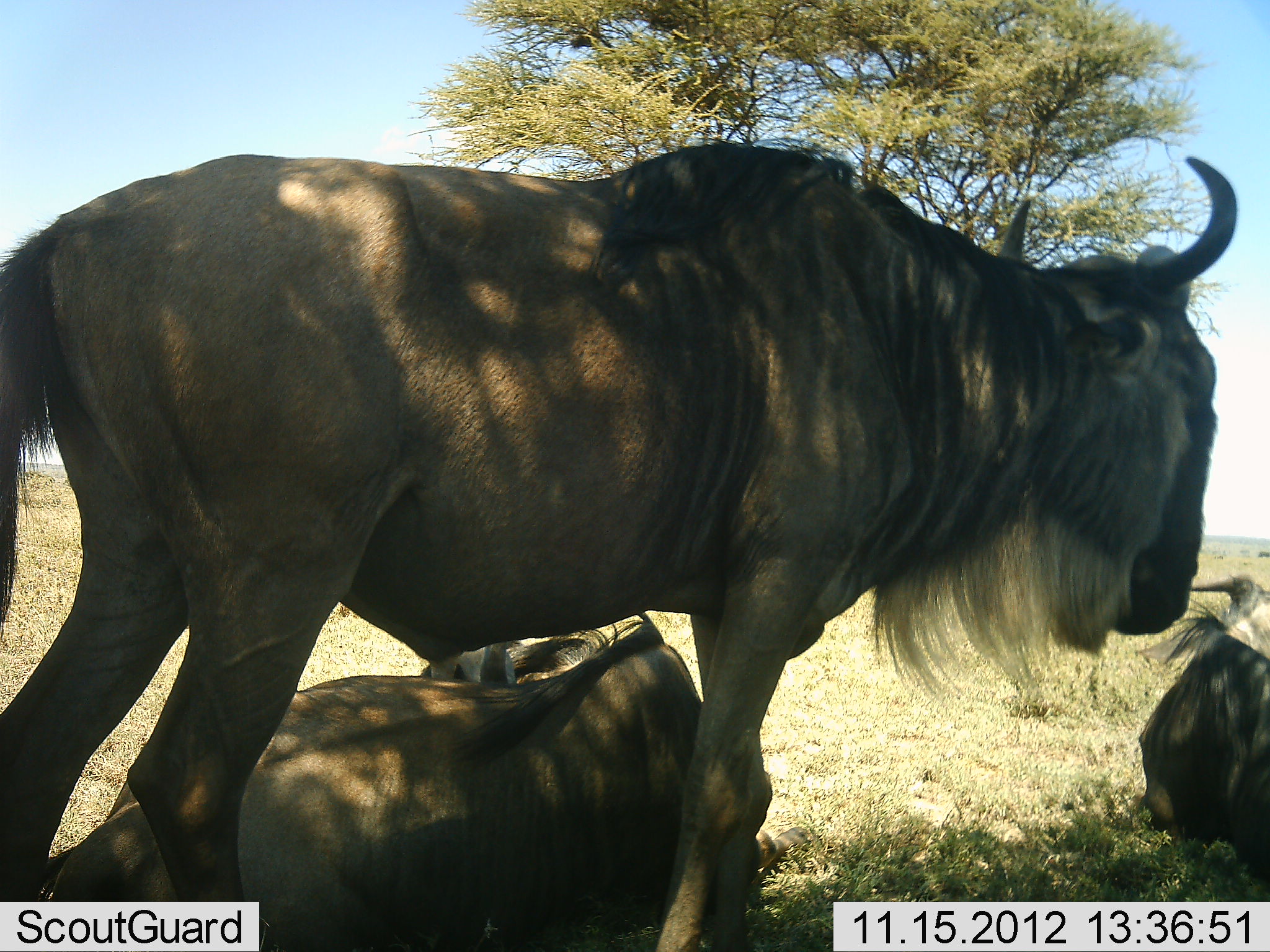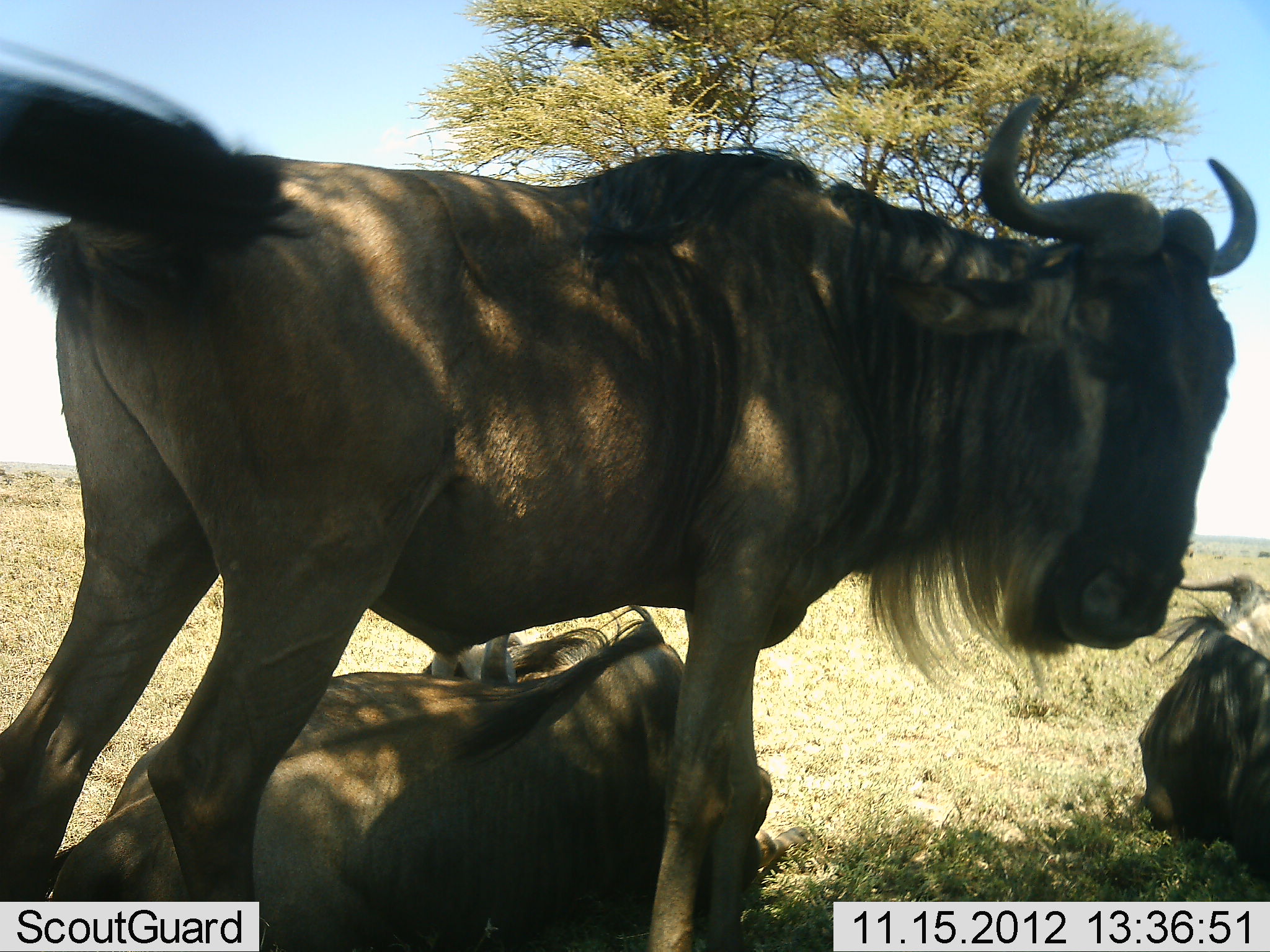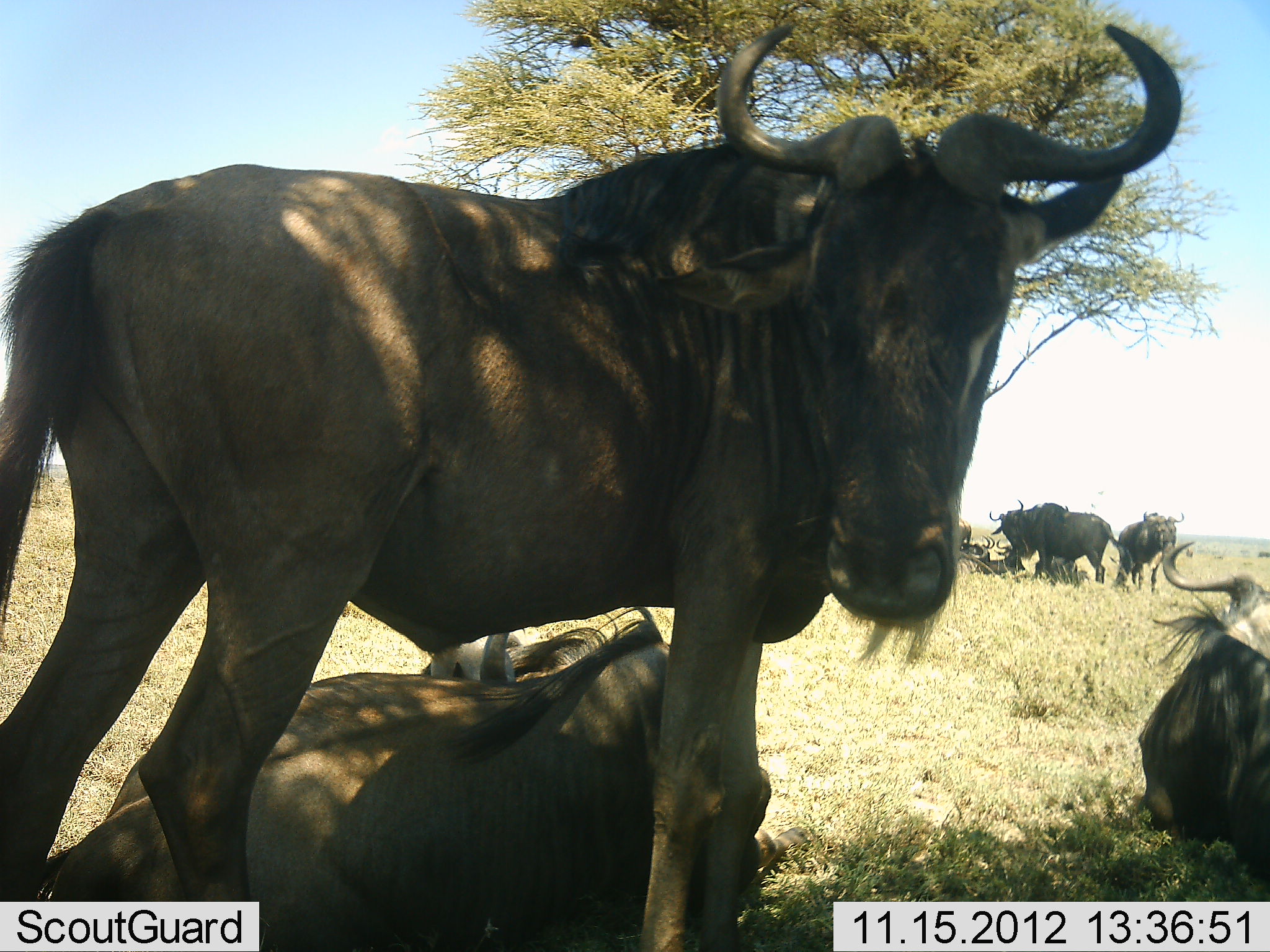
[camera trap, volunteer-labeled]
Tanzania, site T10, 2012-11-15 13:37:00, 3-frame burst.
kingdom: Animalia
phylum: Chordata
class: Mammalia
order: Artiodactyla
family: Bovidae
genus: Connochaetes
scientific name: Connochaetes taurinus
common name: blue wildebeest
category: wildebeest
Wildebeest (blue wildebeest) (Connochaetes taurinus), count 5. Behavior (volunteer vote fractions): standing 90%, resting 90%, moving 0%, interacting 10%. Young present (vote fraction): 0%. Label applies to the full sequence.